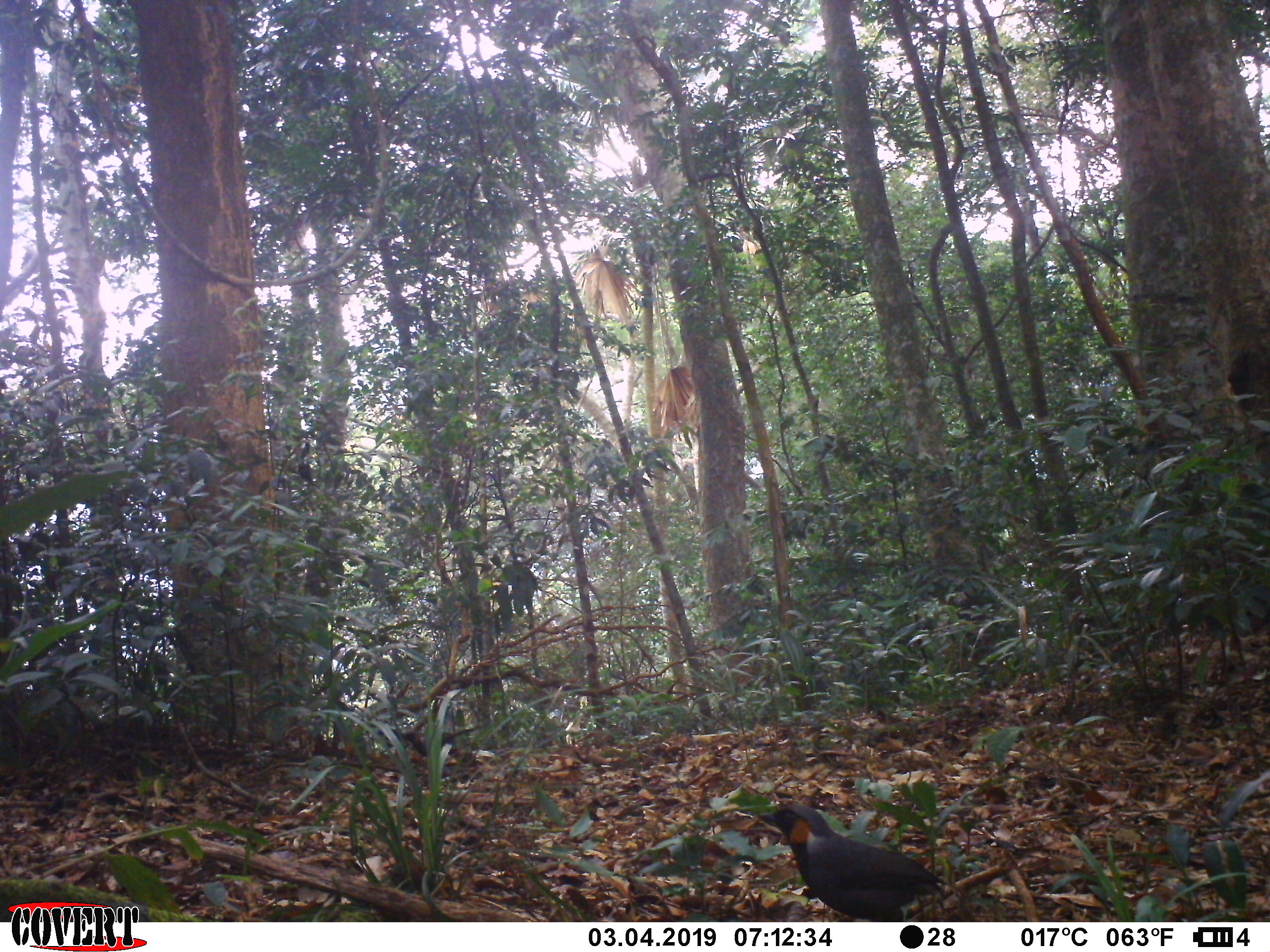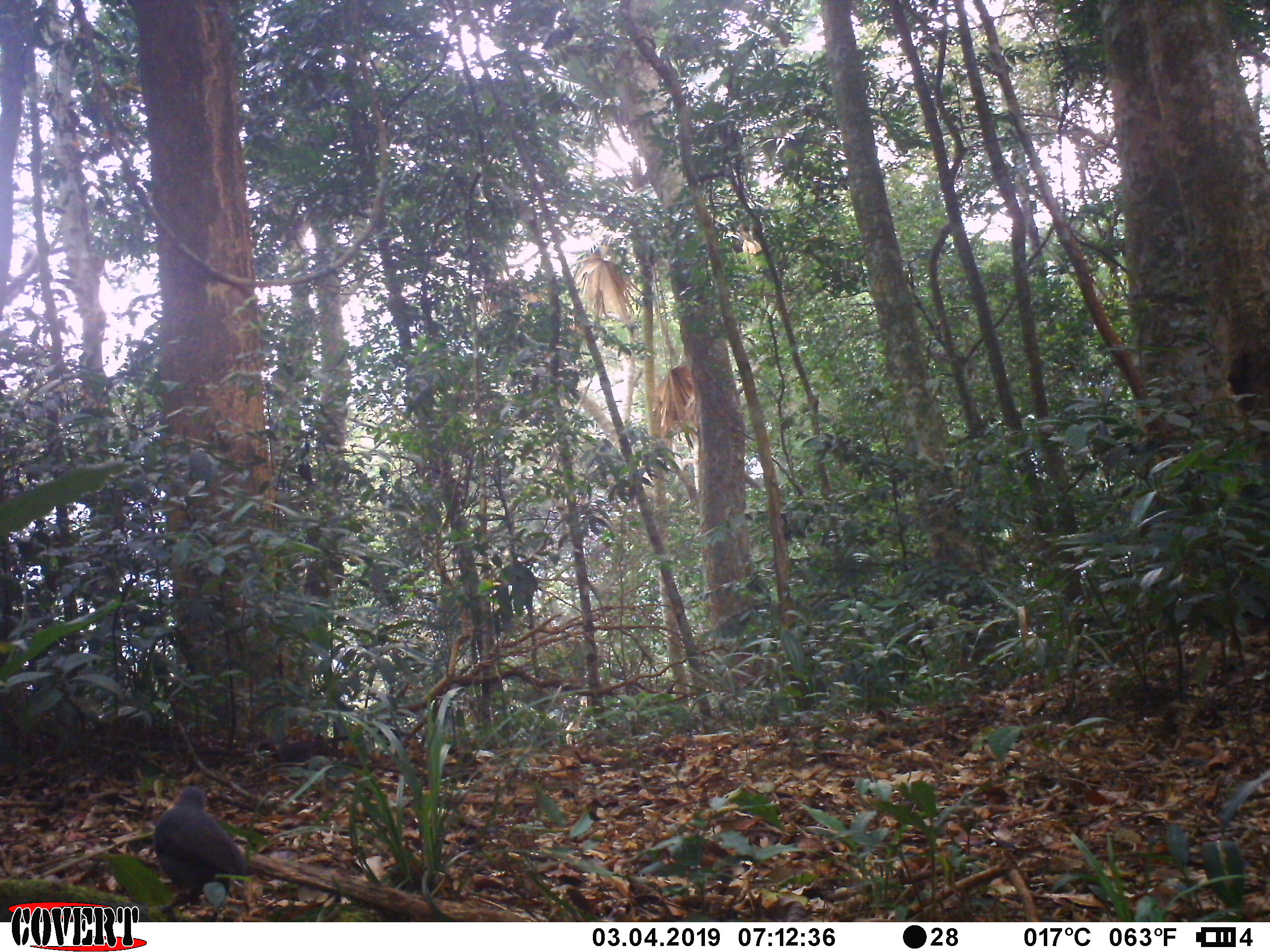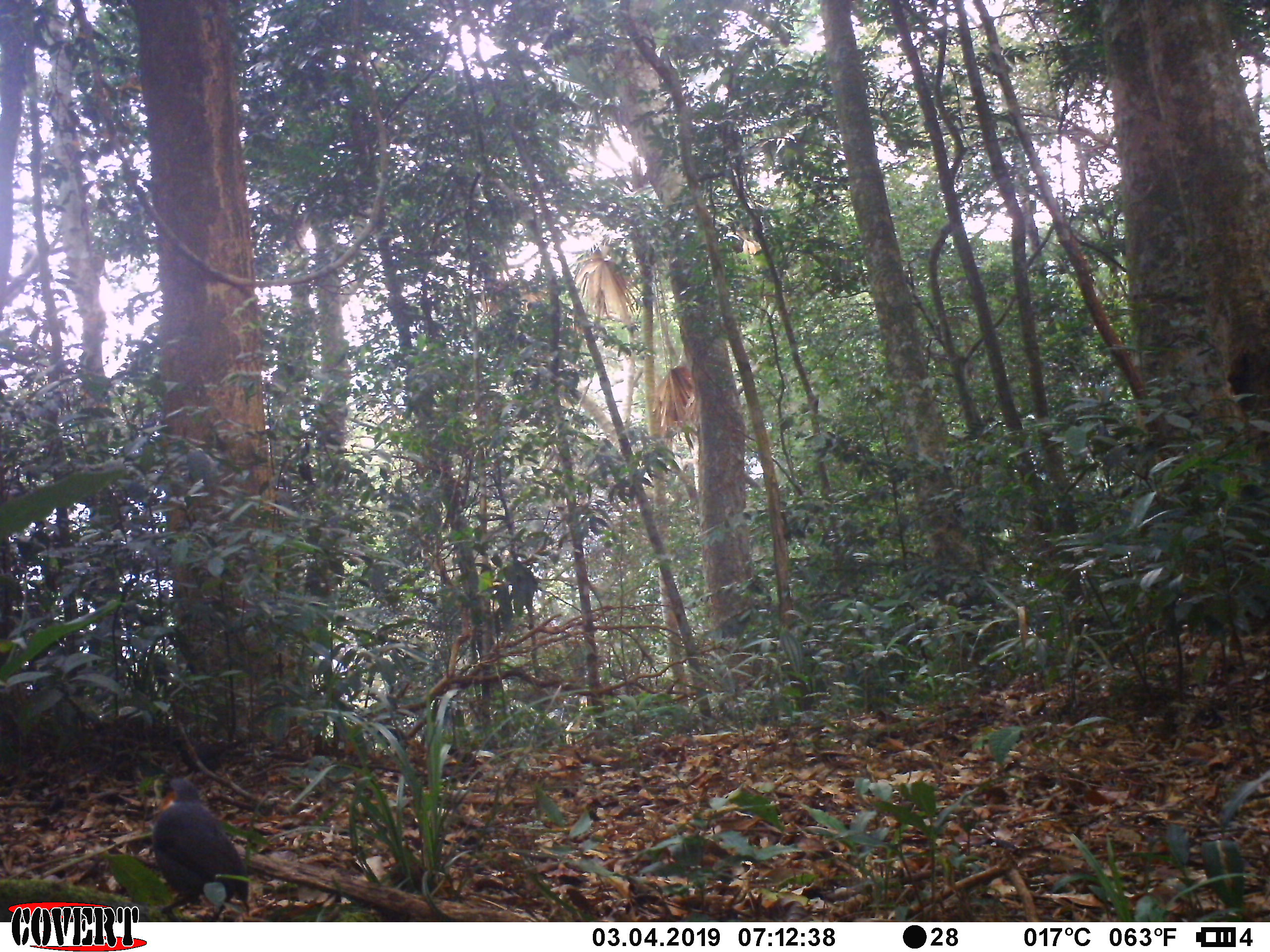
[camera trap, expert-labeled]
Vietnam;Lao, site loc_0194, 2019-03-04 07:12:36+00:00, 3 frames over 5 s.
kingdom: Animalia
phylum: Chordata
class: Aves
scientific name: Aves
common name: bird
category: unidentified bird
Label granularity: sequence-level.